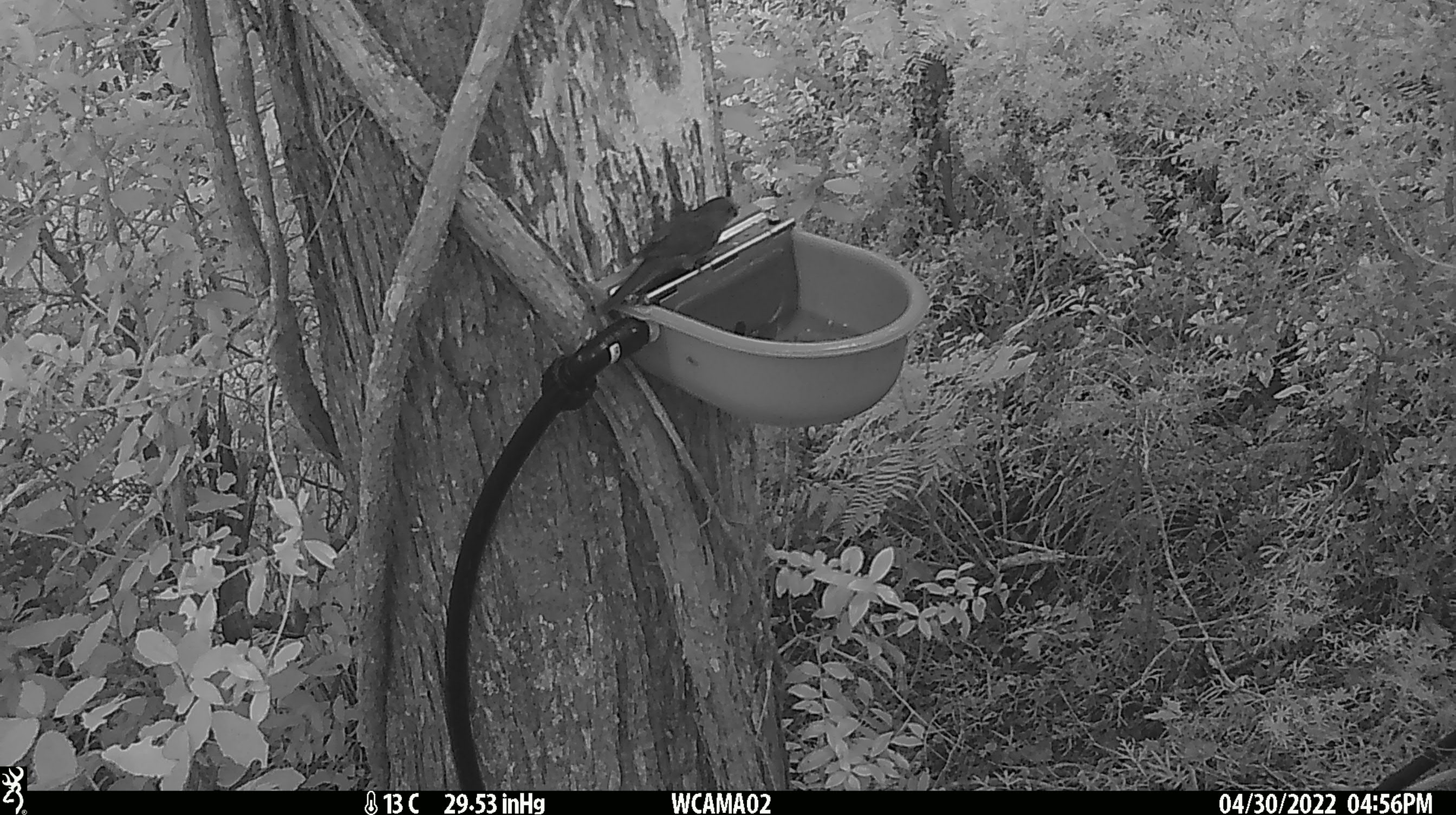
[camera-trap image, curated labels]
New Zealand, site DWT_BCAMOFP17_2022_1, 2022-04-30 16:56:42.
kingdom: Animalia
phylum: Chordata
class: Aves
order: Psittaciformes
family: Psittaculidae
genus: Cyanoramphus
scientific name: Cyanoramphus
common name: parakeet